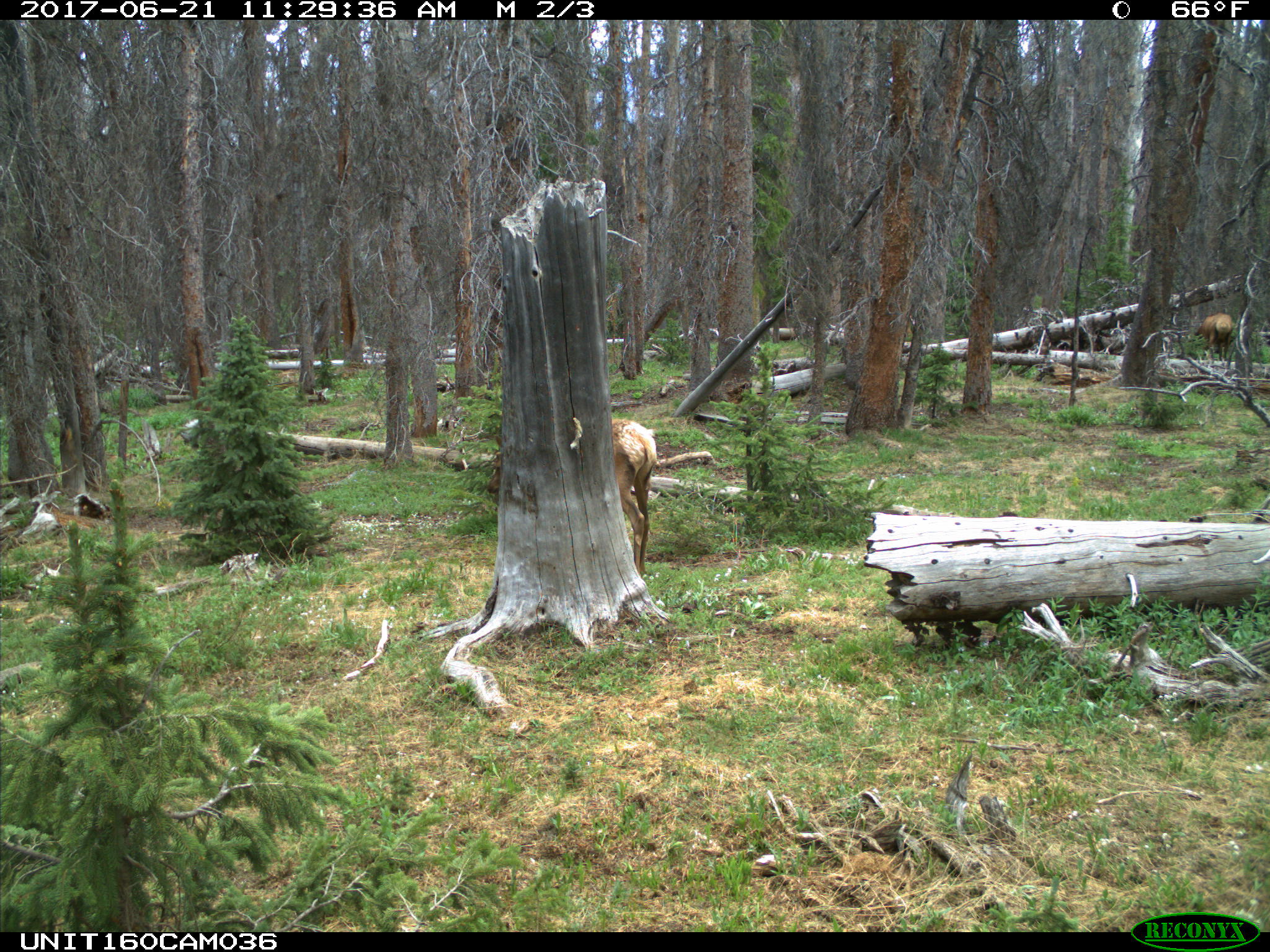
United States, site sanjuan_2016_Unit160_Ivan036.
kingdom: Animalia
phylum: Chordata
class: Mammalia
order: Artiodactyla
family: Cervidae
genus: Cervus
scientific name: Cervus elaphus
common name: red deer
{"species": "Cervus elaphus (red deer)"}